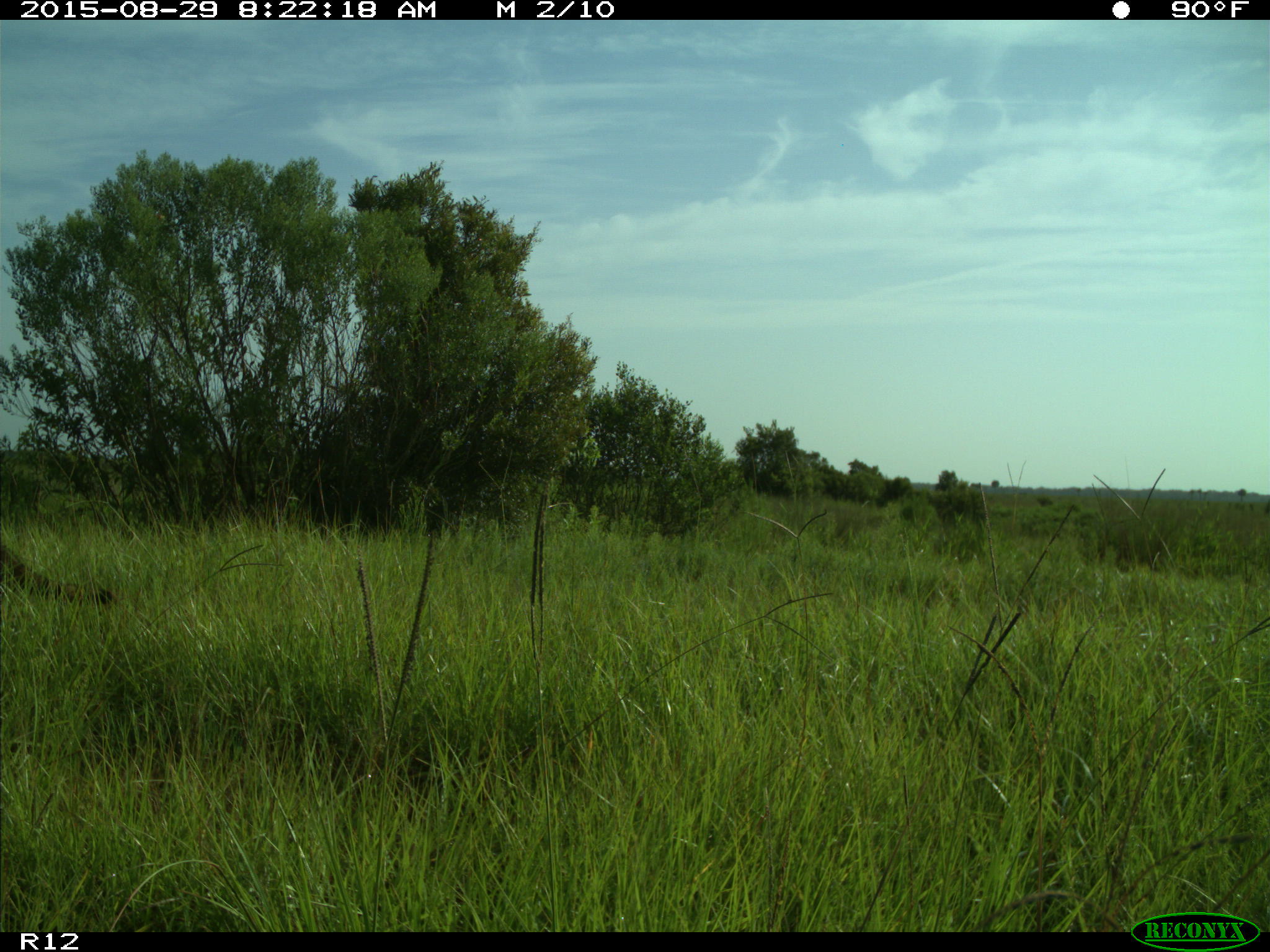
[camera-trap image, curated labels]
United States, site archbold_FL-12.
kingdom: Animalia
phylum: Chordata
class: Mammalia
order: Carnivora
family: Procyonidae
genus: Procyon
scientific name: Procyon lotor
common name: common raccoon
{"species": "Procyon lotor (common raccoon)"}